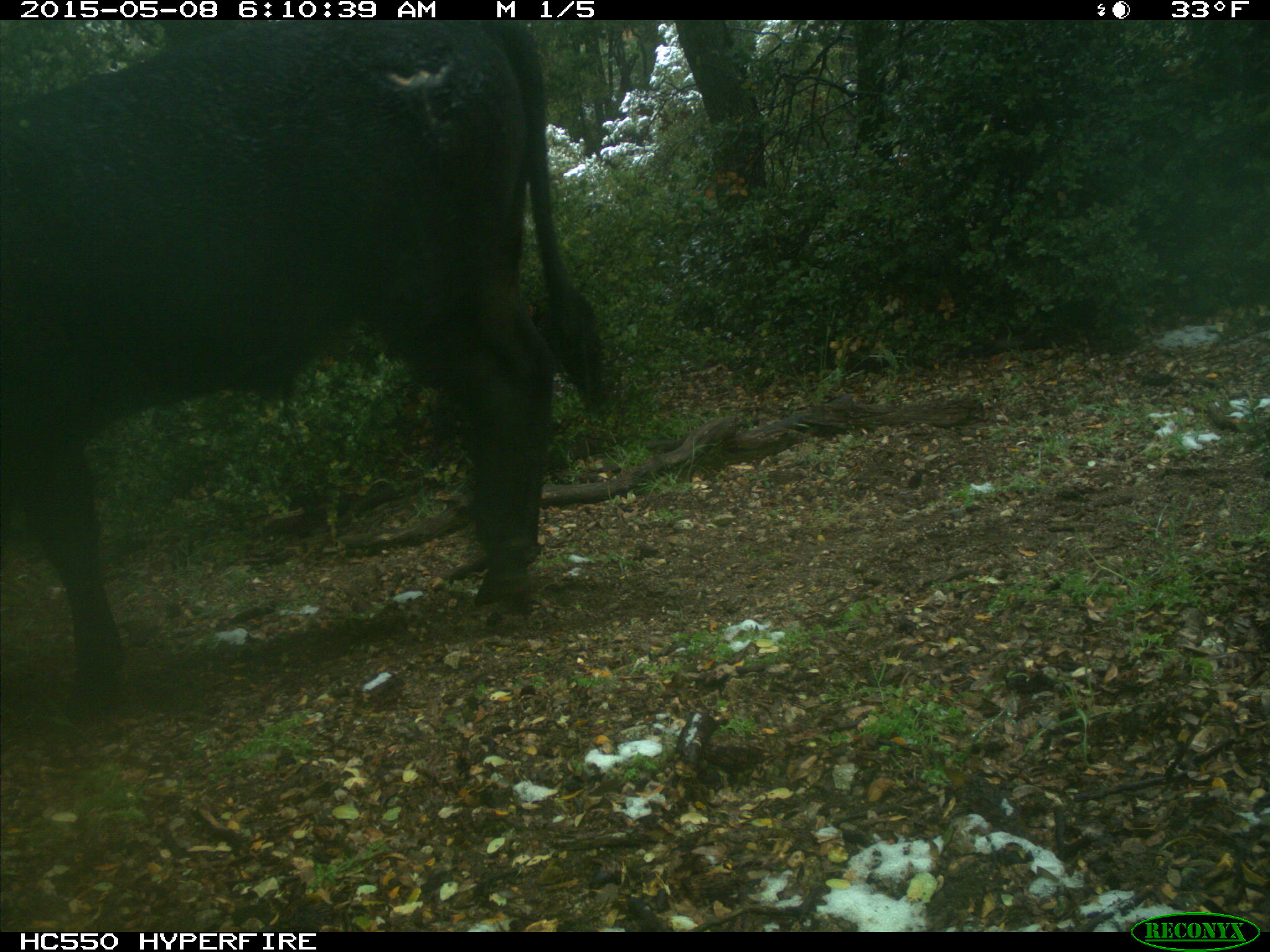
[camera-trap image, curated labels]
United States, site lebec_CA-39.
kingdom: Animalia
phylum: Chordata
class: Mammalia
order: Artiodactyla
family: Bovidae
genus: Bos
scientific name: Bos taurus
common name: domestic cow